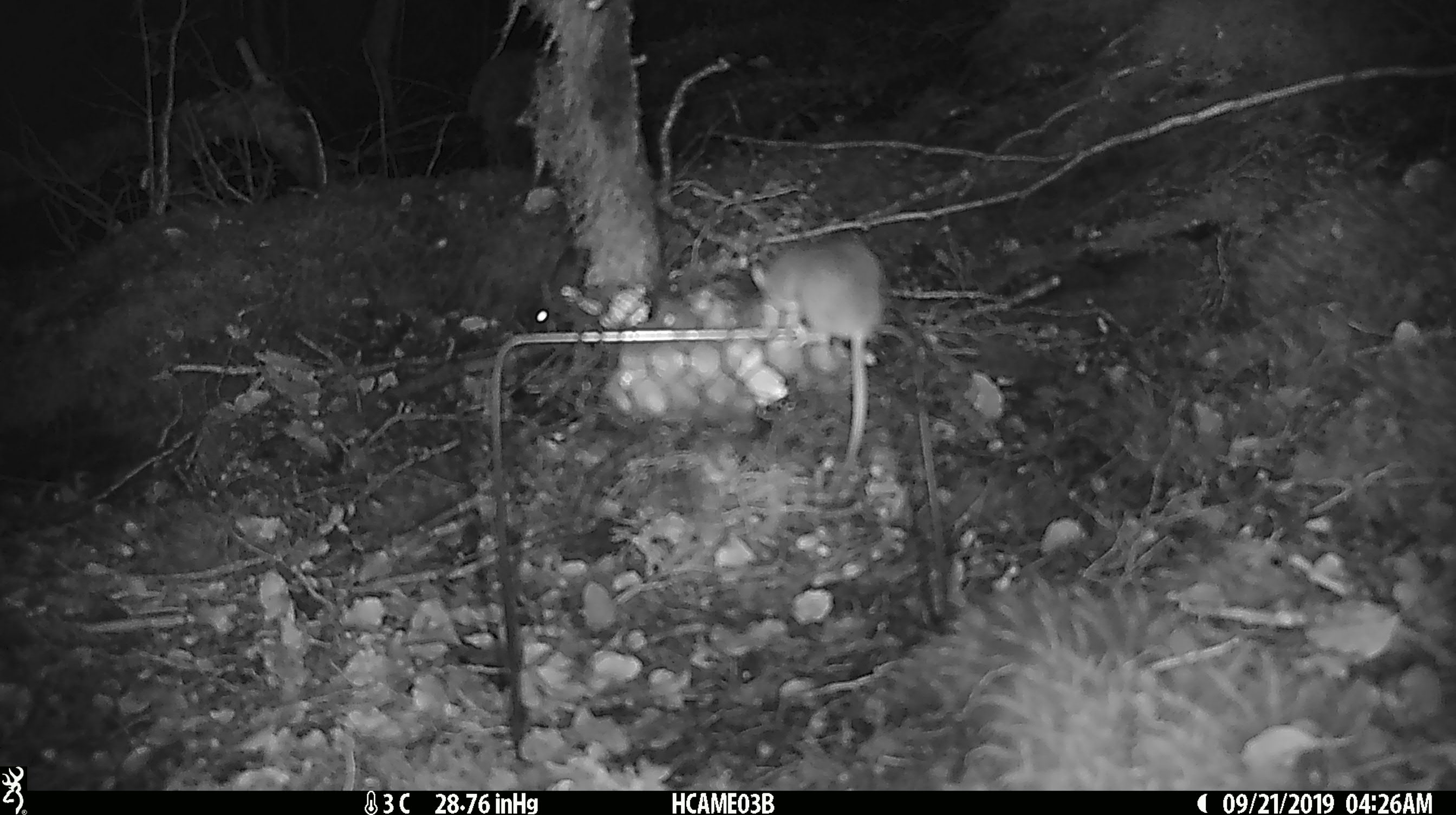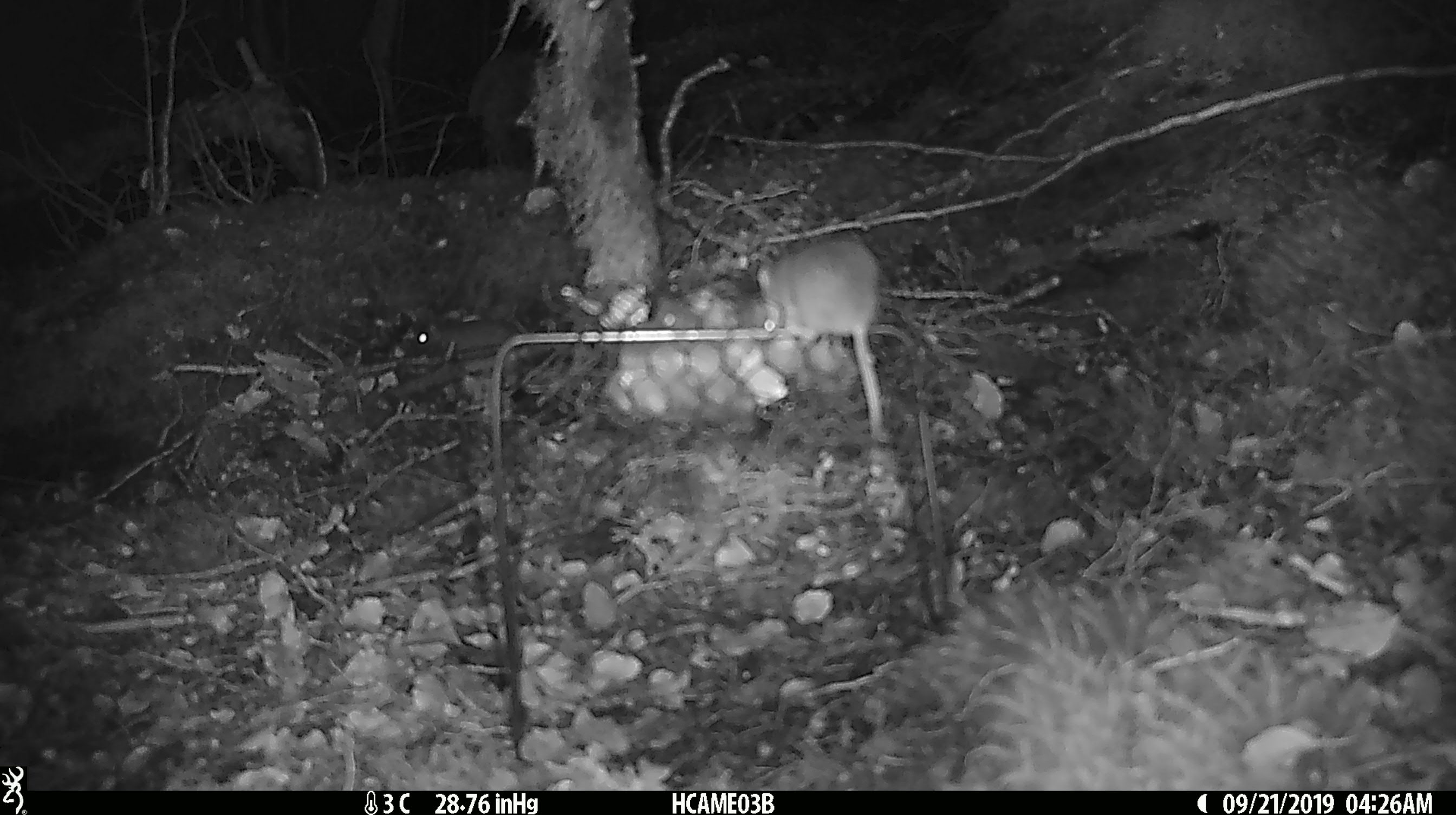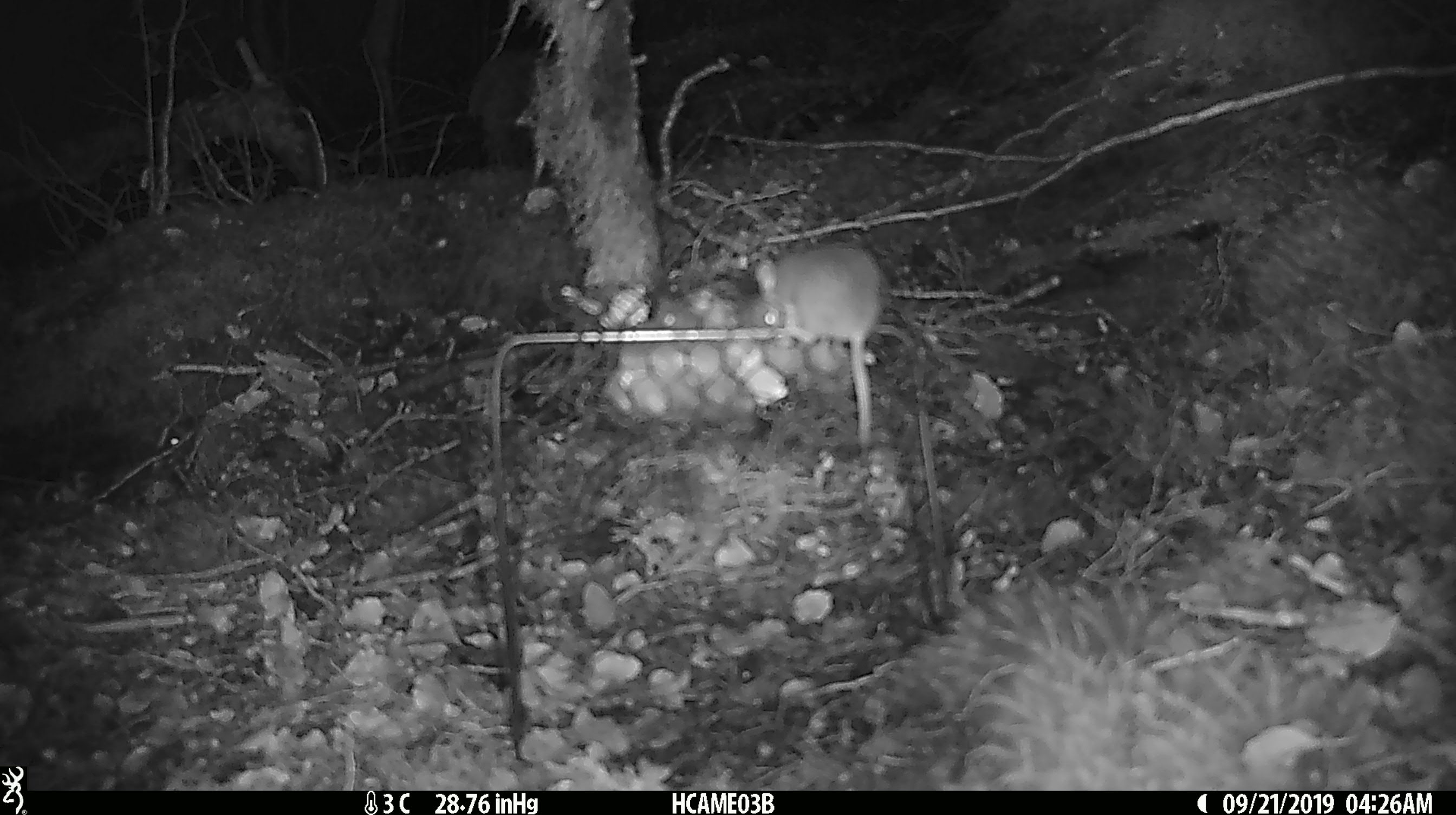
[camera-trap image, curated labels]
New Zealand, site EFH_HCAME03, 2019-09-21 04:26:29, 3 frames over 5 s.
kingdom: Animalia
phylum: Chordata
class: Mammalia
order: Rodentia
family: Muridae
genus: Mus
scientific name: Mus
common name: mouse